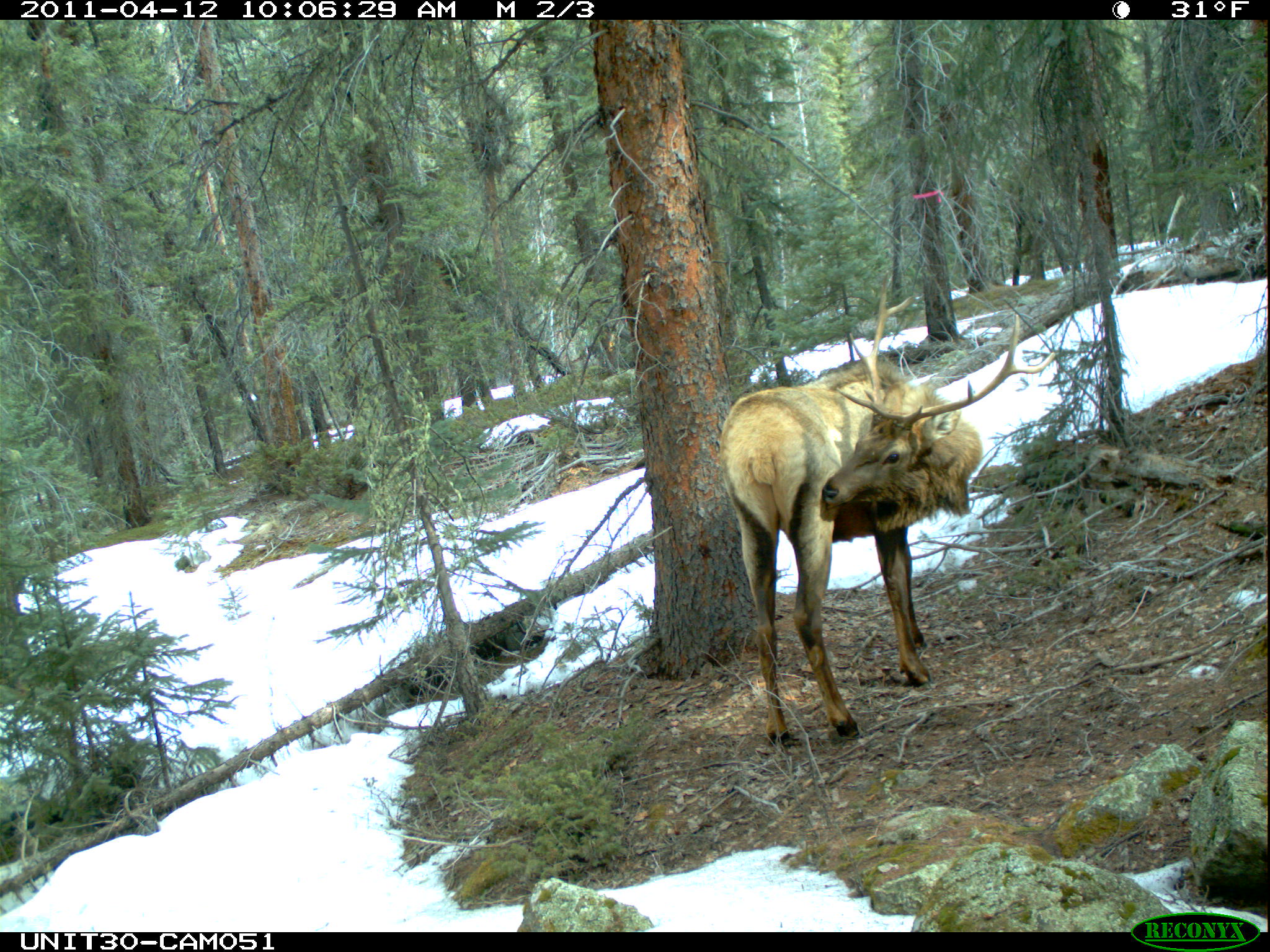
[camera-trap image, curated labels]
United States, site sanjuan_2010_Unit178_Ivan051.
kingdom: Animalia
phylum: Chordata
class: Mammalia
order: Artiodactyla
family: Cervidae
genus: Cervus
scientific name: Cervus elaphus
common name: red deer